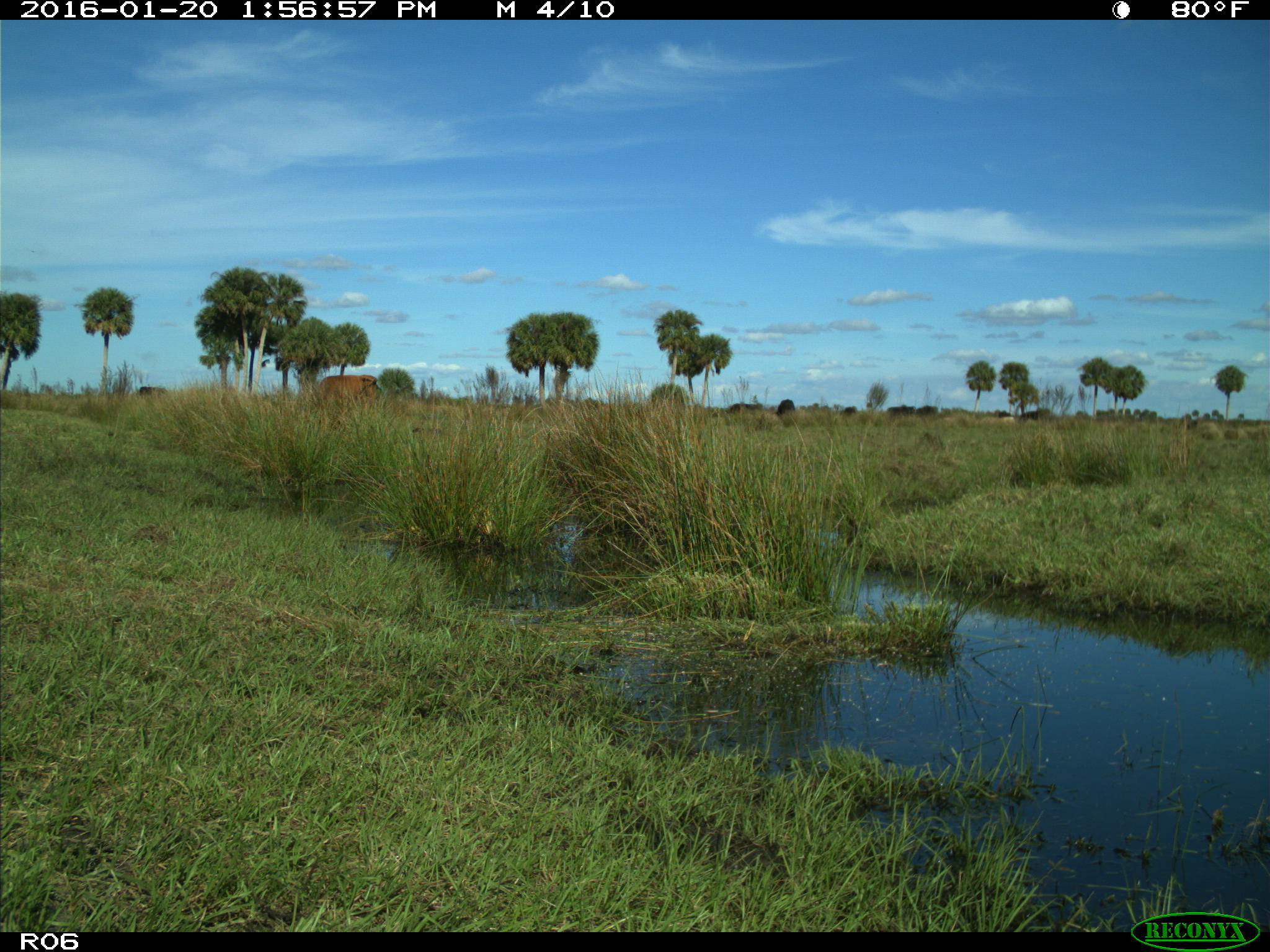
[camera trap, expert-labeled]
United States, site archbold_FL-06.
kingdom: Animalia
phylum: Chordata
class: Mammalia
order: Artiodactyla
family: Bovidae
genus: Bos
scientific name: Bos taurus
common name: domestic cow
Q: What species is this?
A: Bos taurus (domestic cow).